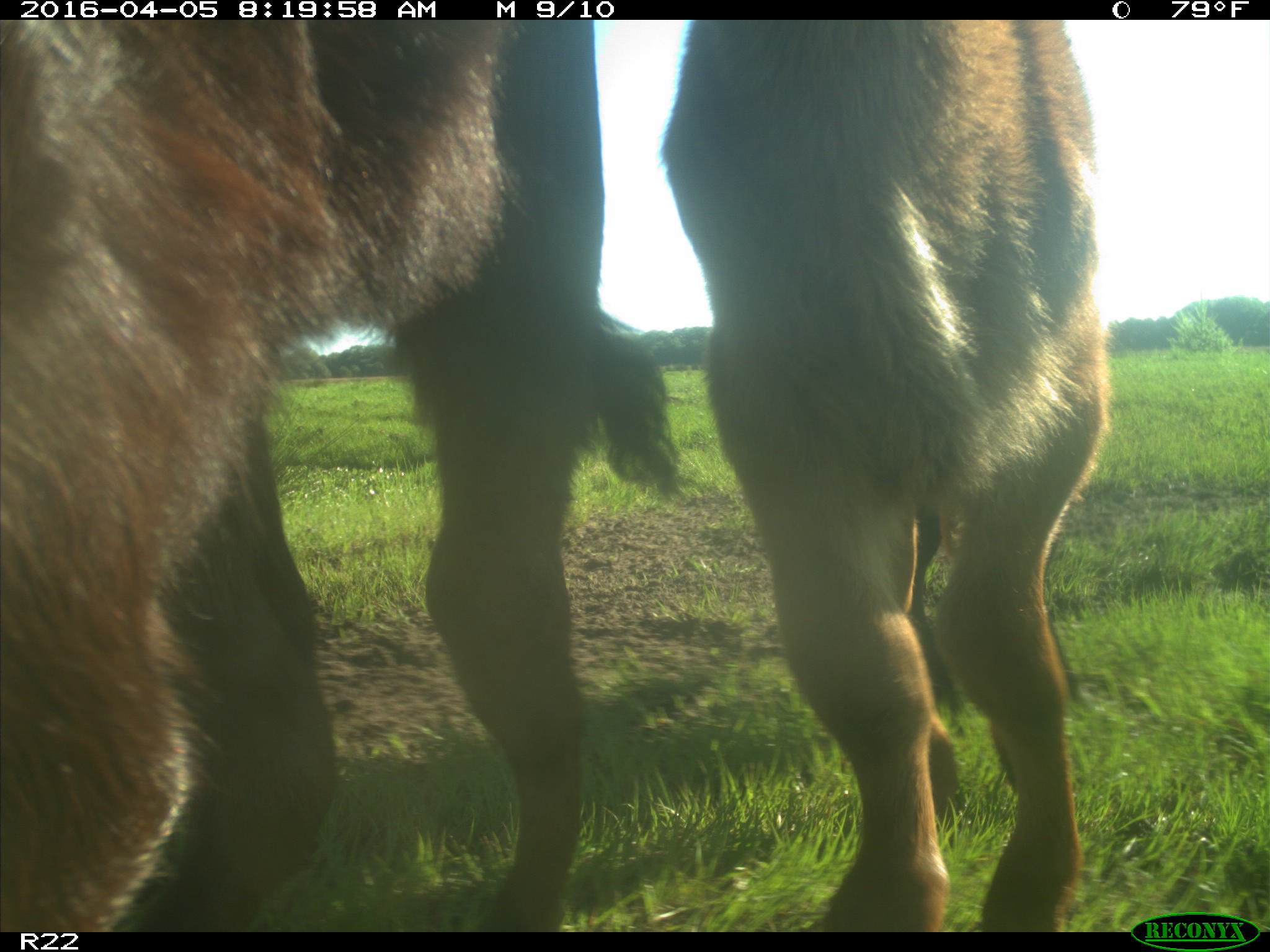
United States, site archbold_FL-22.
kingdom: Animalia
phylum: Chordata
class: Mammalia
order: Artiodactyla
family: Bovidae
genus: Bos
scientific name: Bos taurus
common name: domestic cow